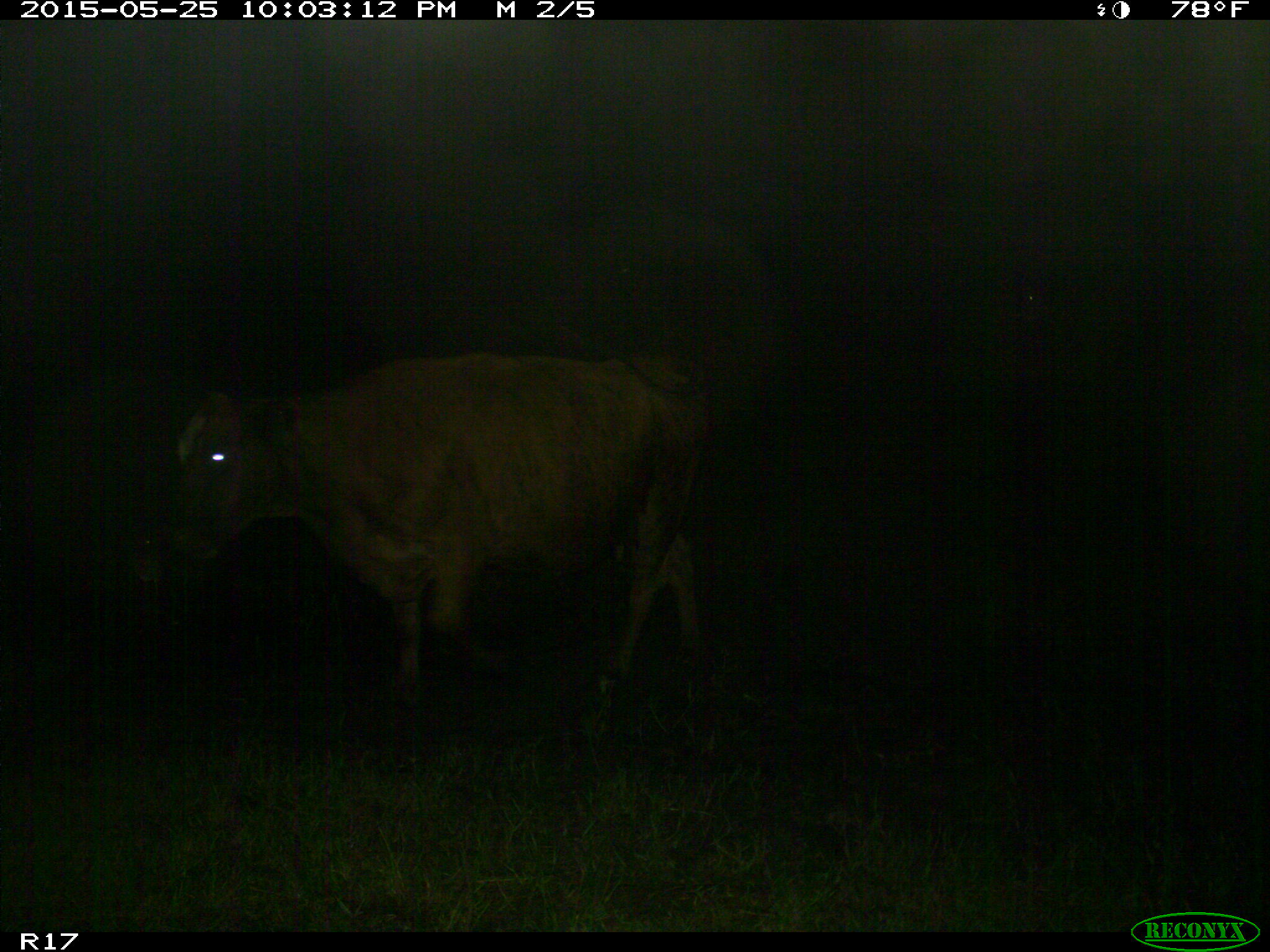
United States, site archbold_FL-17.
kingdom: Animalia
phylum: Chordata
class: Mammalia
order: Artiodactyla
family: Bovidae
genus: Bos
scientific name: Bos taurus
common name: domestic cow